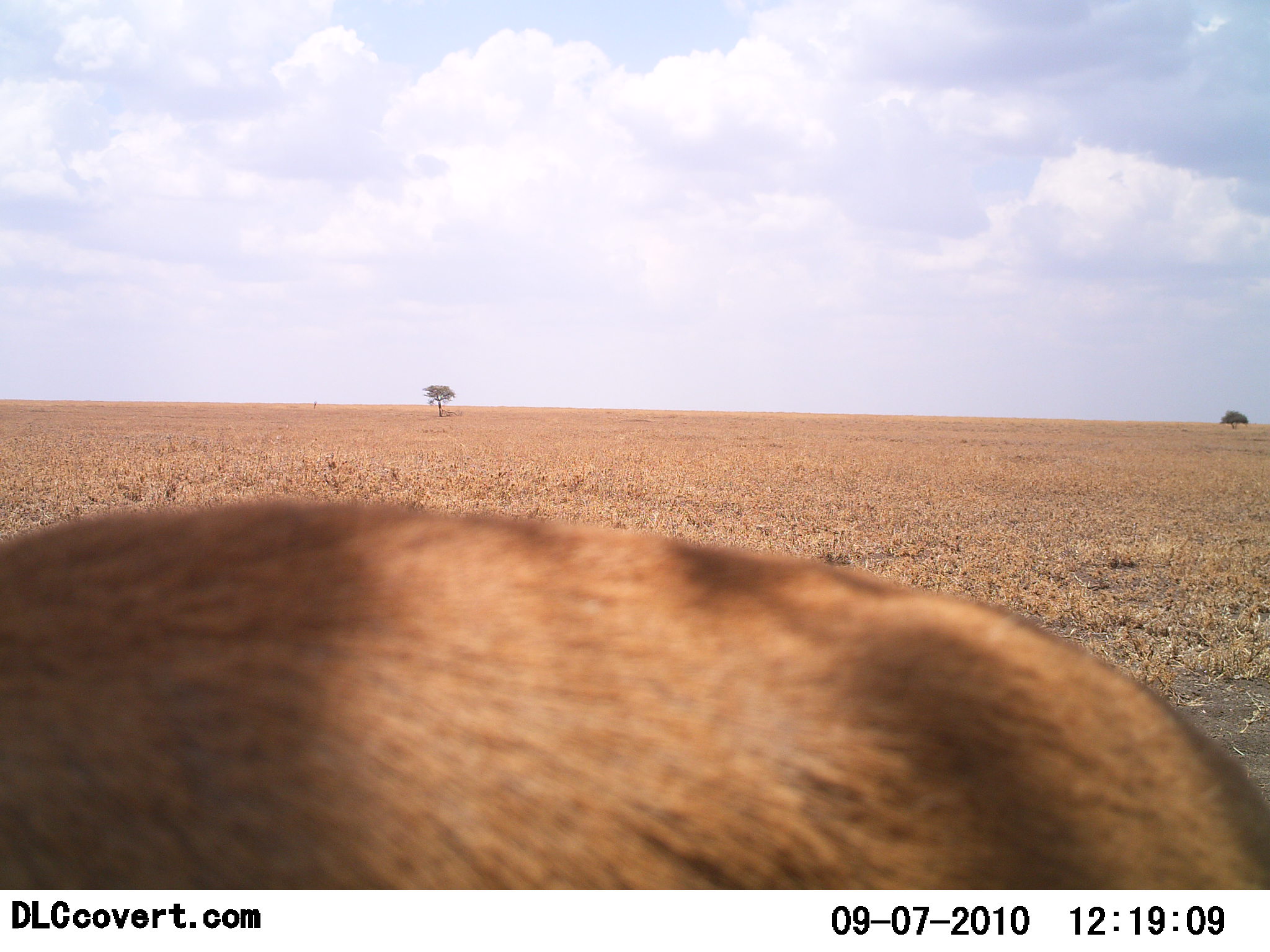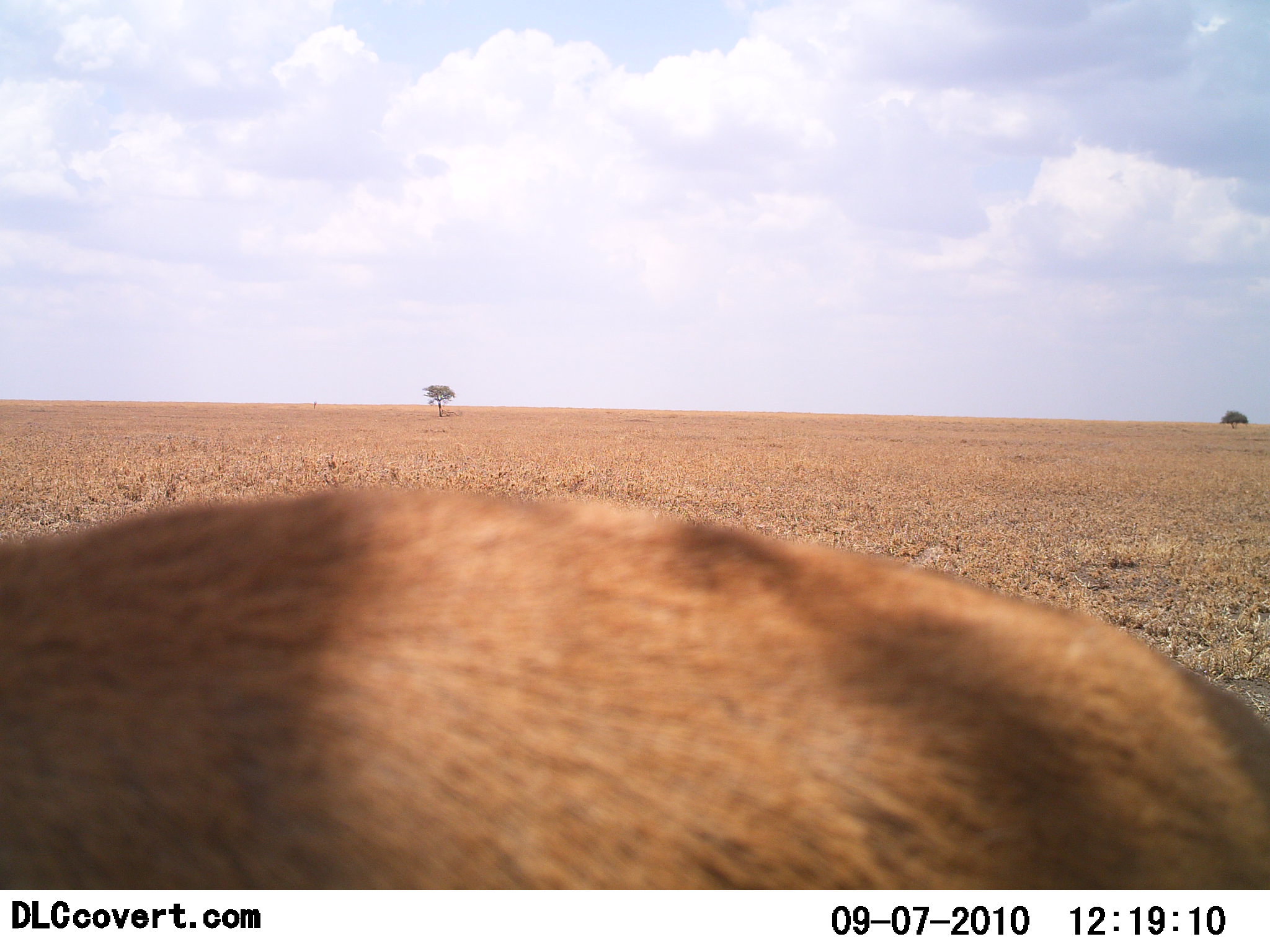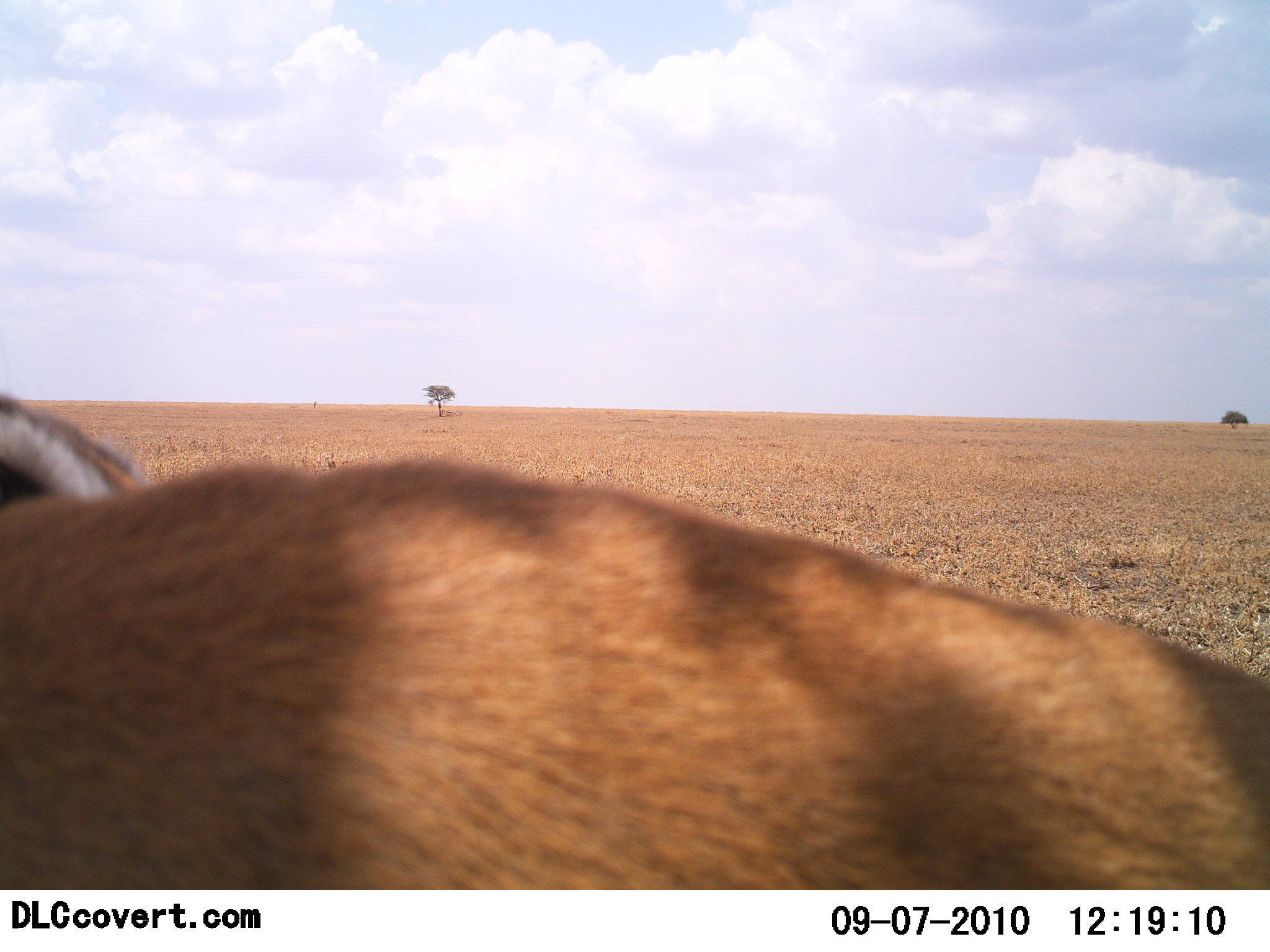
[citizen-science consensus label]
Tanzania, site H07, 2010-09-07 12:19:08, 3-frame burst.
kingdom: Animalia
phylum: Chordata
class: Mammalia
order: Artiodactyla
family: Bovidae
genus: Eudorcas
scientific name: Eudorcas thomsonii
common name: thomson's gazelle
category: gazellethomsons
Gazellethomsons (thomson's gazelle) (Eudorcas thomsonii), count 1. Behavior (volunteer vote fractions): standing 83%, resting 0%, moving 17%, interacting 0%. Young present (vote fraction): 0%. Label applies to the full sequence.